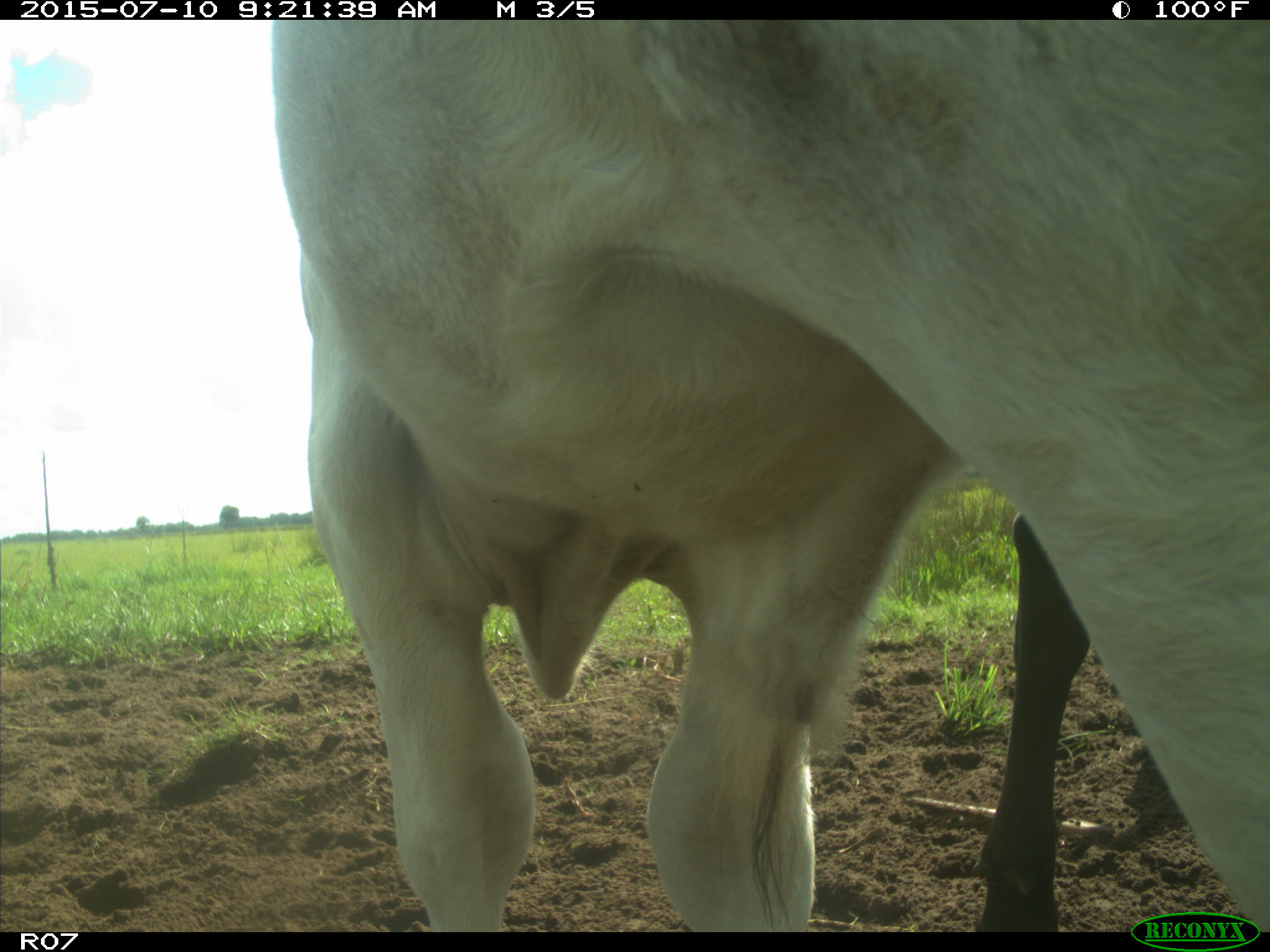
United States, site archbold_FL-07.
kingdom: Animalia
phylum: Chordata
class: Mammalia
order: Artiodactyla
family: Bovidae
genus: Bos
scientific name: Bos taurus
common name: domestic cow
Bos taurus (domestic cow).